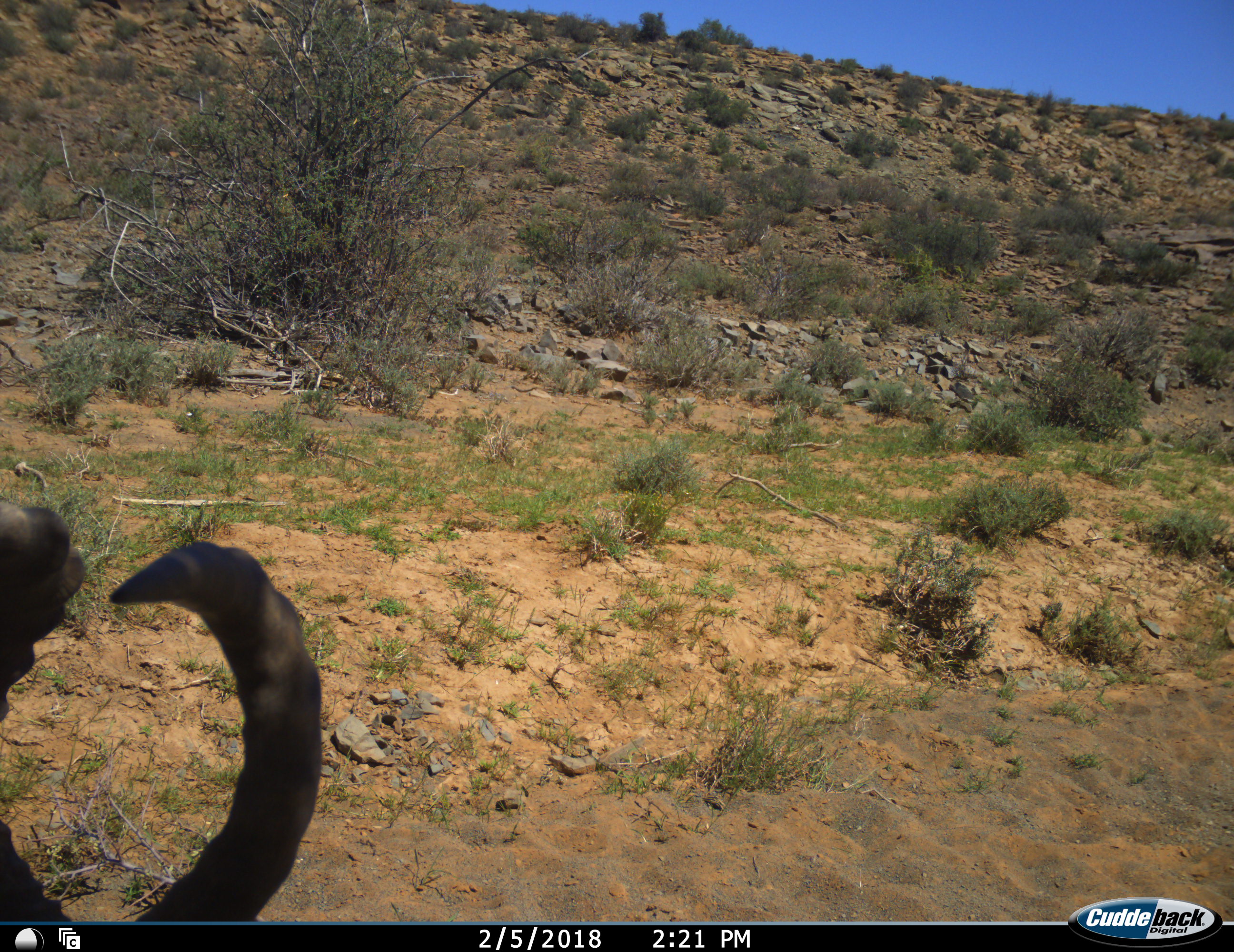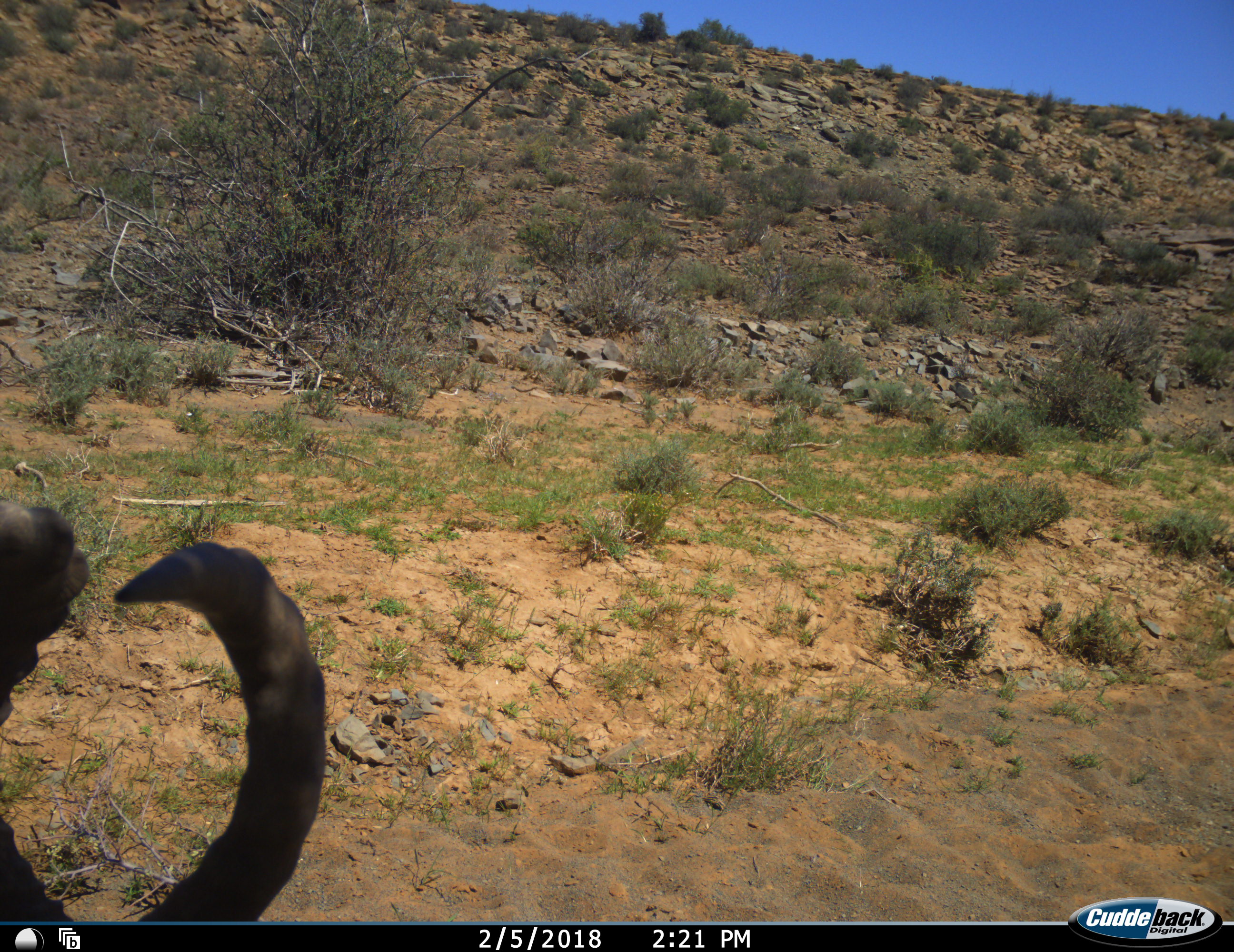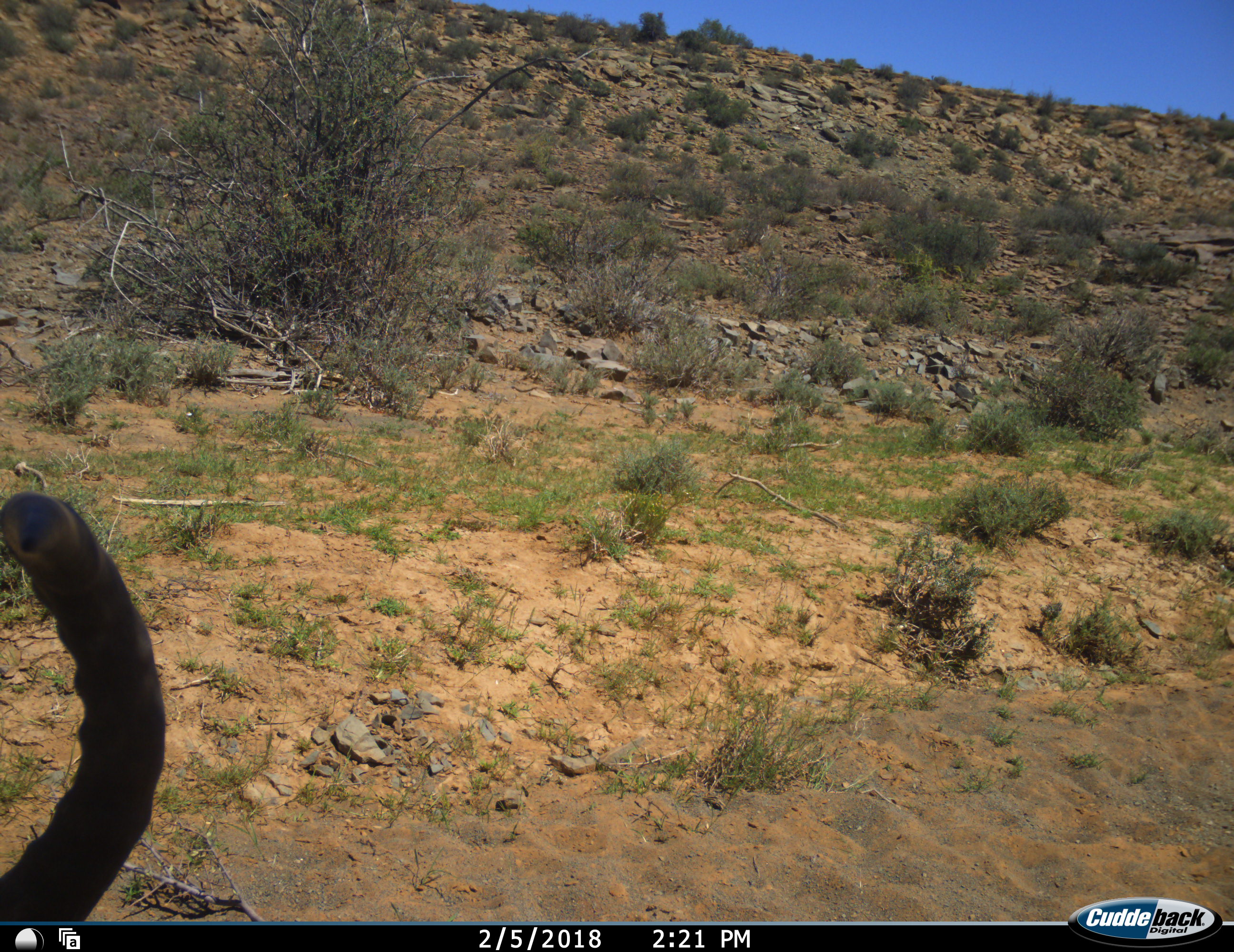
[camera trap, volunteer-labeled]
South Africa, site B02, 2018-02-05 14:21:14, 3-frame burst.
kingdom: Animalia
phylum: Chordata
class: Mammalia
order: Artiodactyla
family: Bovidae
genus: Alcelaphus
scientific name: Alcelaphus buselaphus caama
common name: red hartebeest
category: hartebeestred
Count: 1.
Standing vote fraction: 43%.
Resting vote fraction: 57%.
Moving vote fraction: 0%.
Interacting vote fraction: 0%.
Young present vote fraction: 0%.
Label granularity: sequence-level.